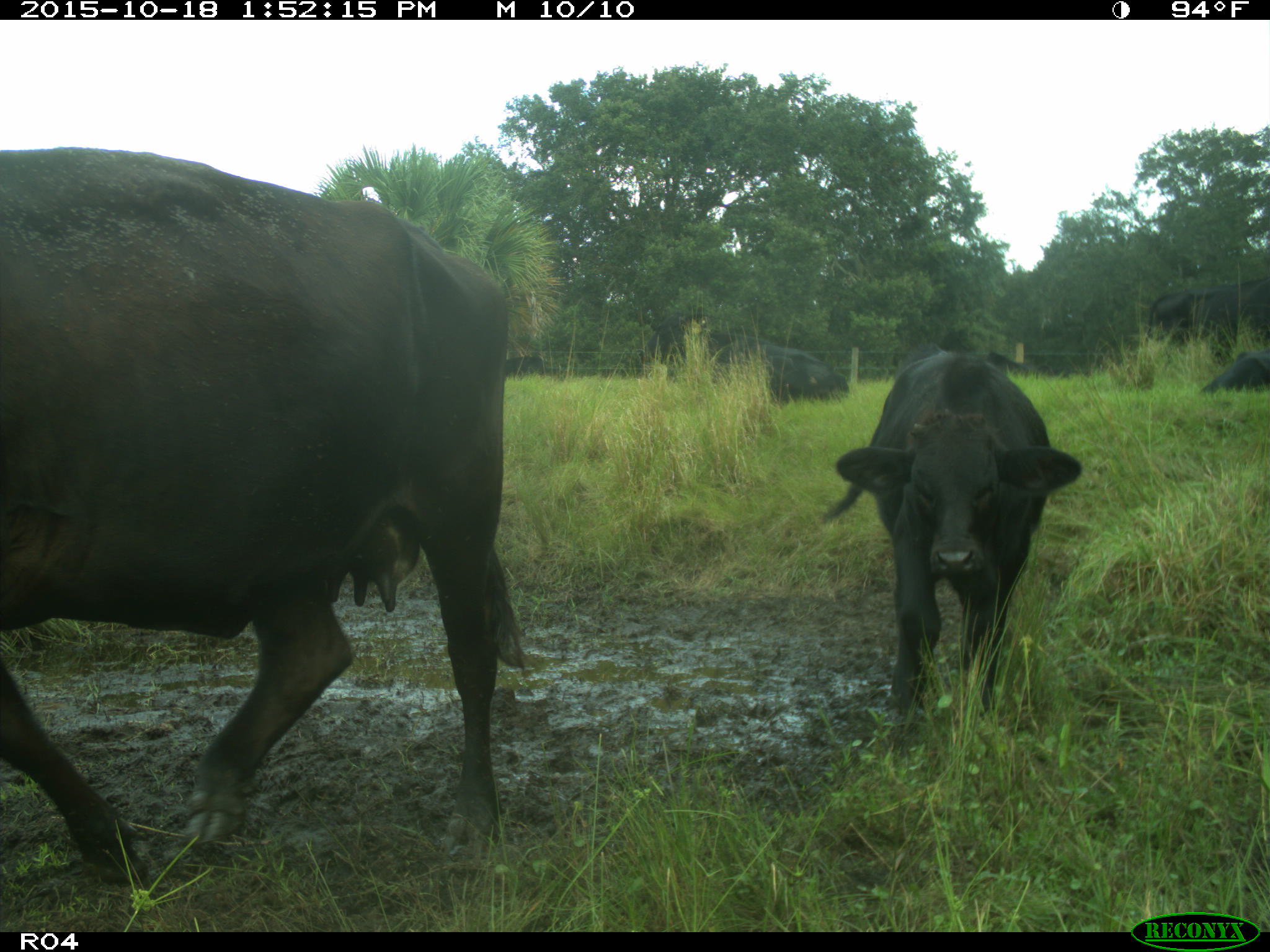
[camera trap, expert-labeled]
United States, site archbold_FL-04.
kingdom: Animalia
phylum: Chordata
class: Mammalia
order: Artiodactyla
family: Bovidae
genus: Bos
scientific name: Bos taurus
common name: domestic cow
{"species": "Bos taurus (domestic cow)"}